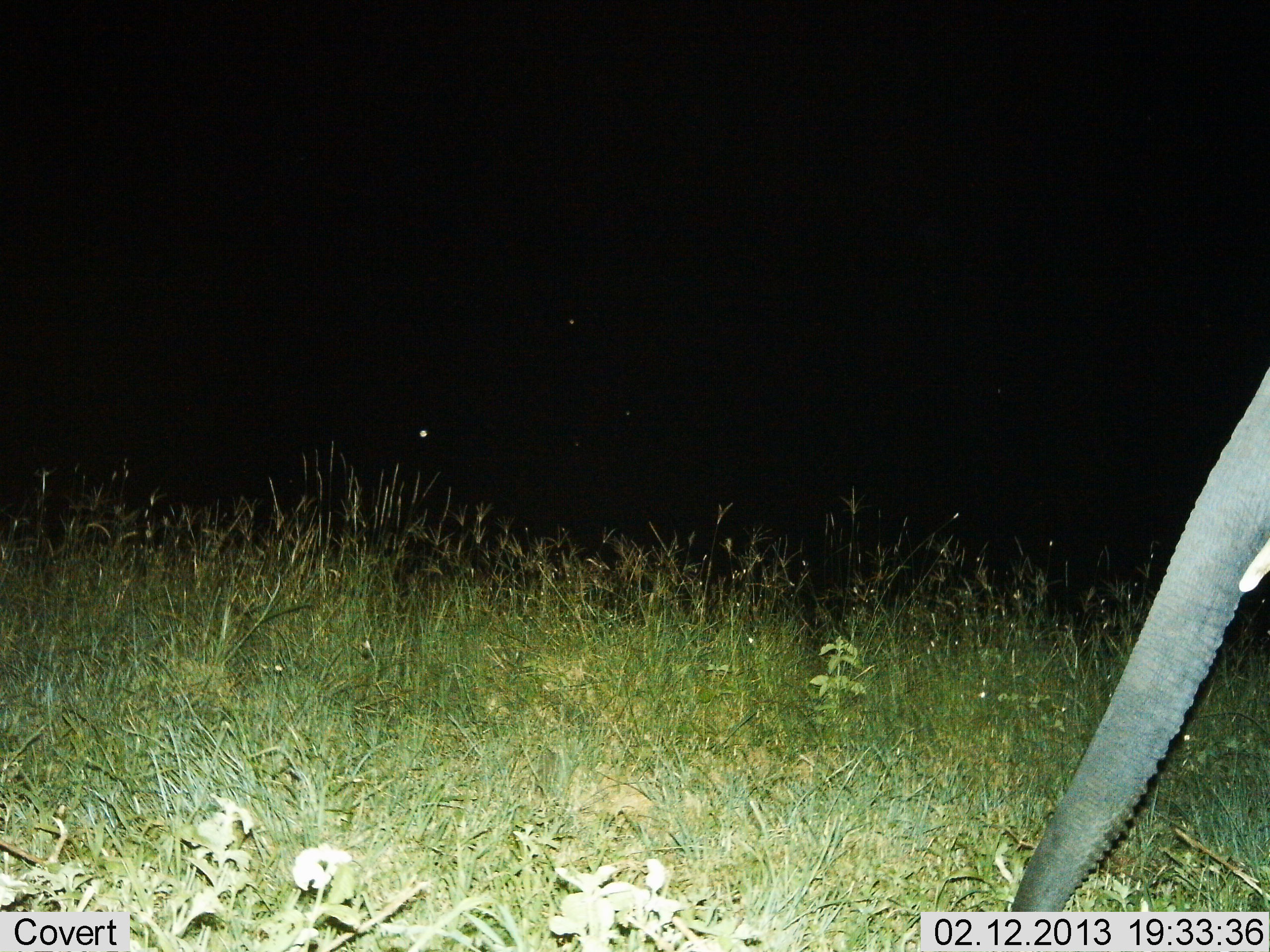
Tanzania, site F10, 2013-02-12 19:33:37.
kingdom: Animalia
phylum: Chordata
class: Mammalia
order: Proboscidea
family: Elephantidae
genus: Loxodonta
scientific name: Loxodonta africana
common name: african bush elephant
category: elephant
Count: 1.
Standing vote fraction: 70%.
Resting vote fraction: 3%.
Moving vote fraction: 24%.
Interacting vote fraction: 0%.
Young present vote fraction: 0%.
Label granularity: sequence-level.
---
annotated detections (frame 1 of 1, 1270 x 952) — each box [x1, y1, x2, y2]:
animal: [1007, 365, 1270, 911]; [408, 419, 453, 471]